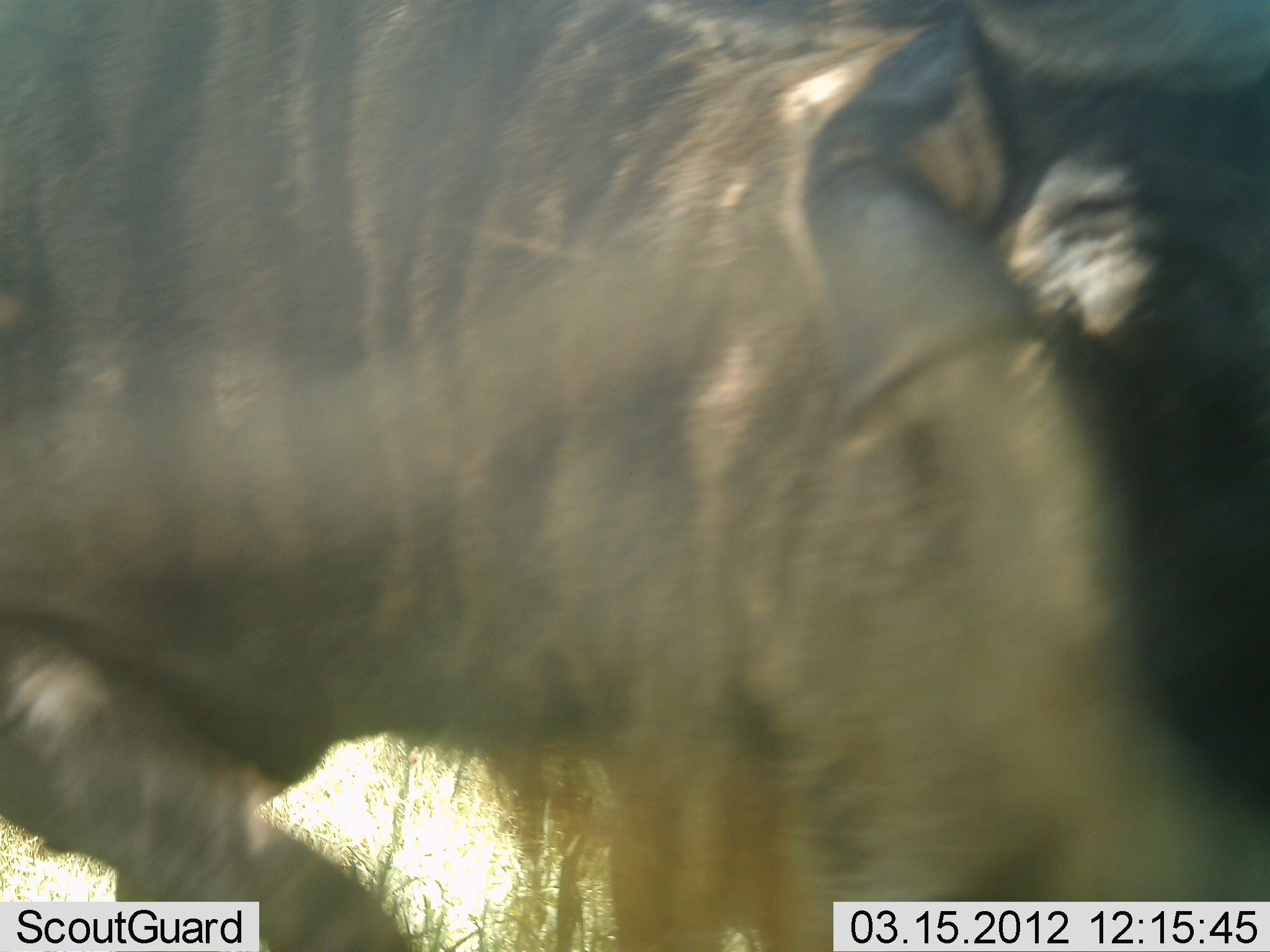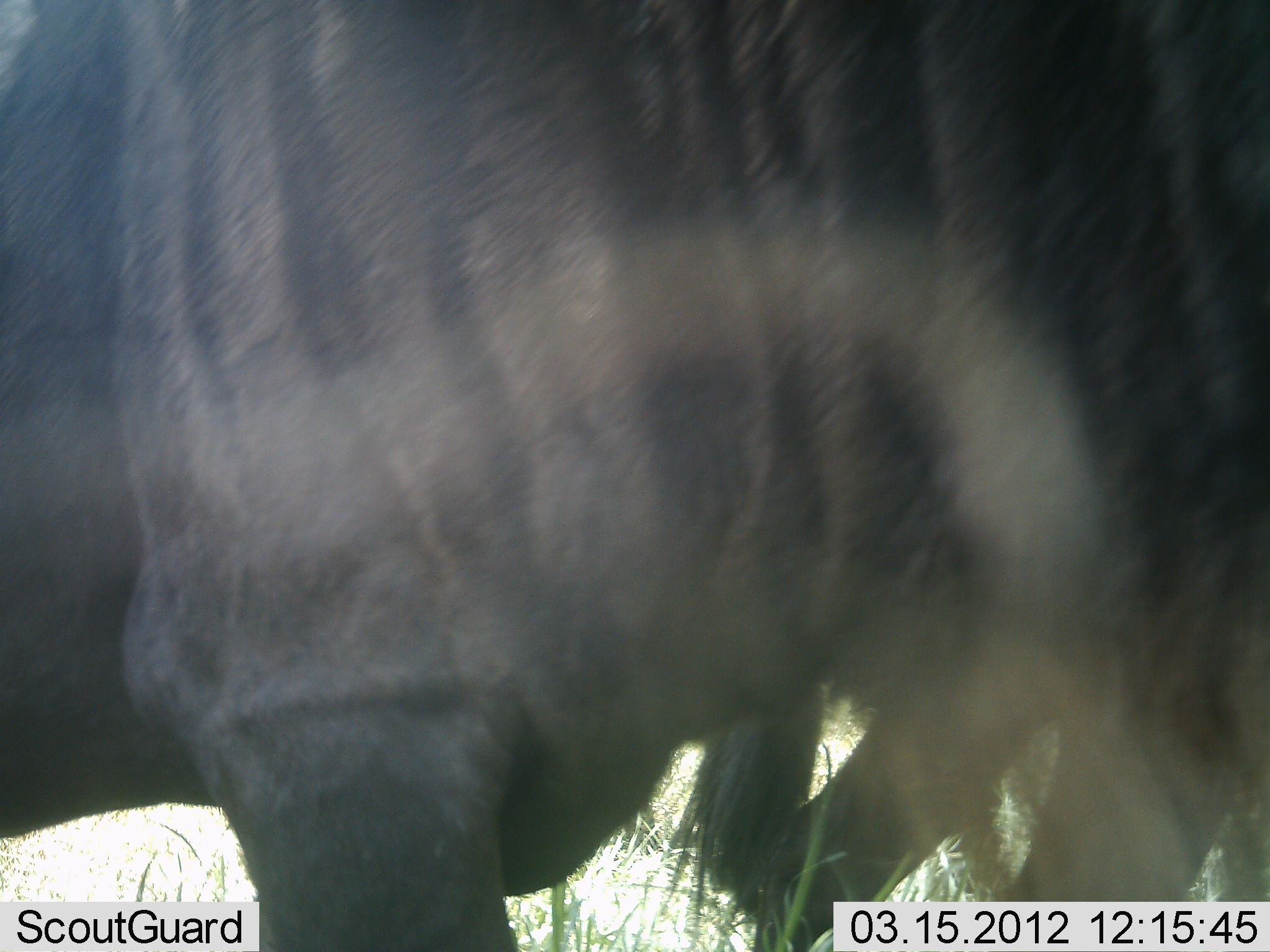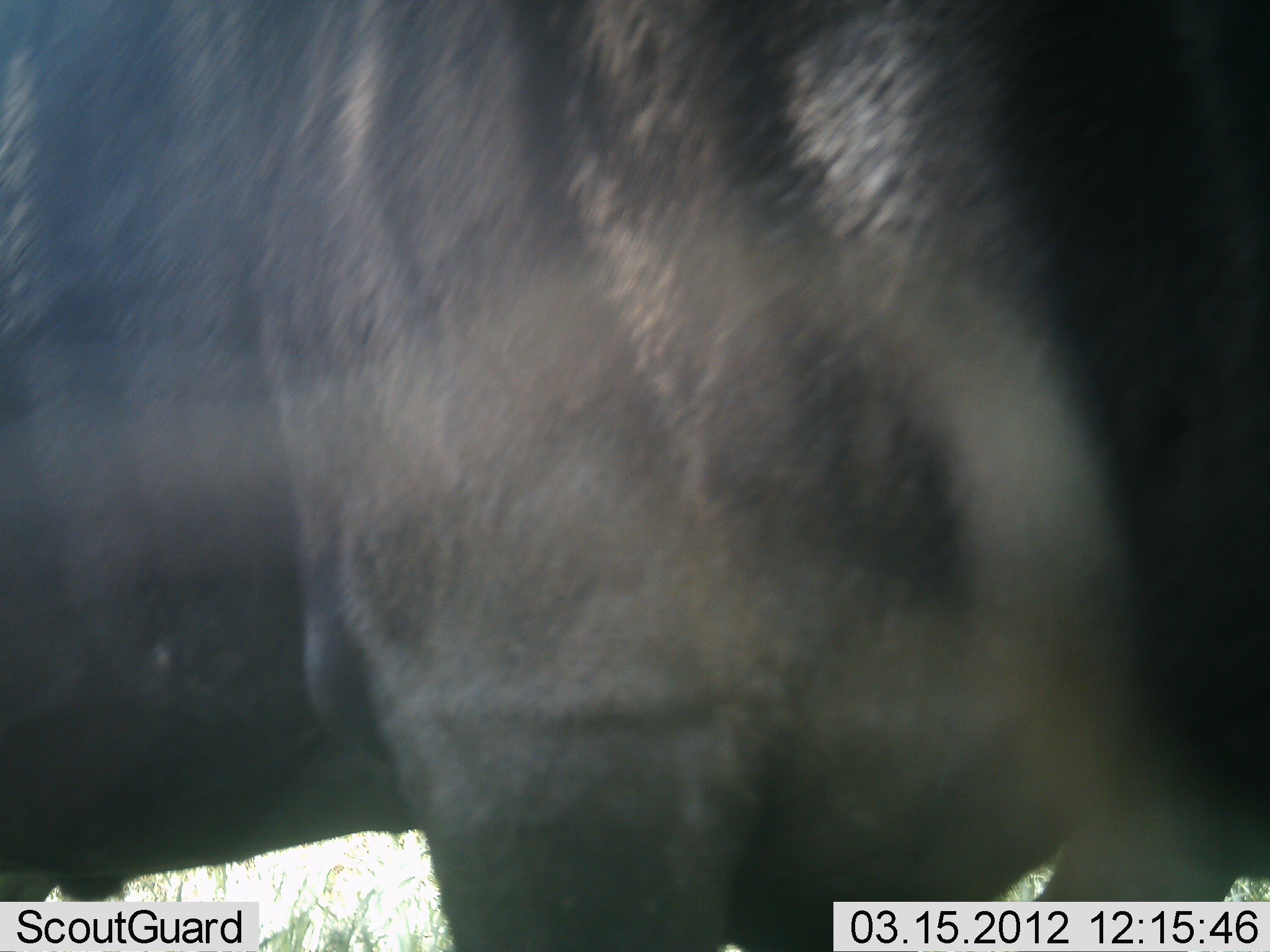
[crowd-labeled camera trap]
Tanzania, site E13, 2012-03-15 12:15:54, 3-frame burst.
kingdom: Animalia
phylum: Chordata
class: Mammalia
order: Artiodactyla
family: Bovidae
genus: Connochaetes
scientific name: Connochaetes taurinus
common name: blue wildebeest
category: wildebeest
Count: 1.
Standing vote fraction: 60%.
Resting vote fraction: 0%.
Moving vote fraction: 40%.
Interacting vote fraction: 0%.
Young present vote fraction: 0%.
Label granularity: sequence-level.